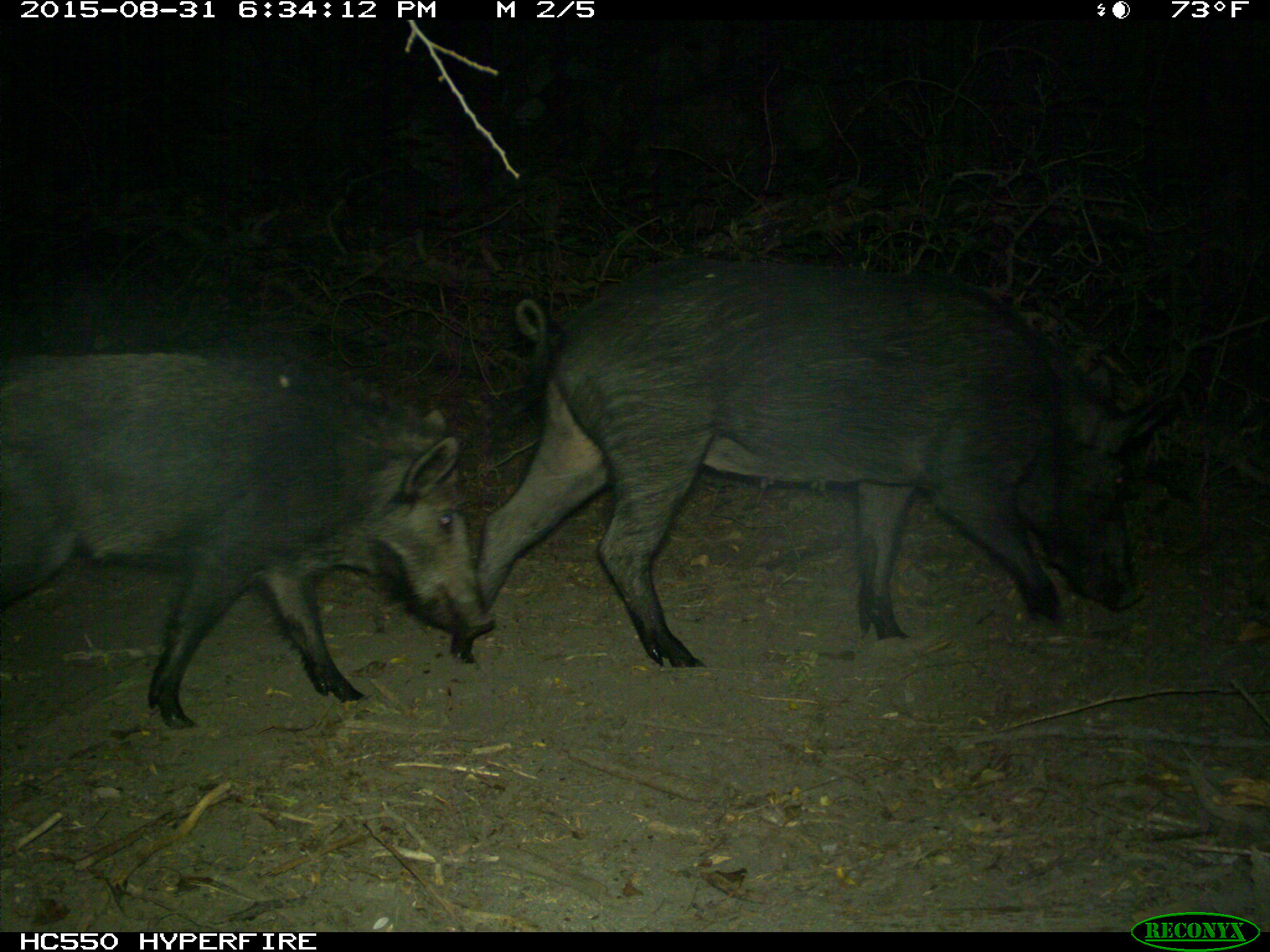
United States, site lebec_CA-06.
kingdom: Animalia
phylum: Chordata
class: Mammalia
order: Artiodactyla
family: Suidae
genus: Sus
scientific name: Sus scrofa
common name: wild boar